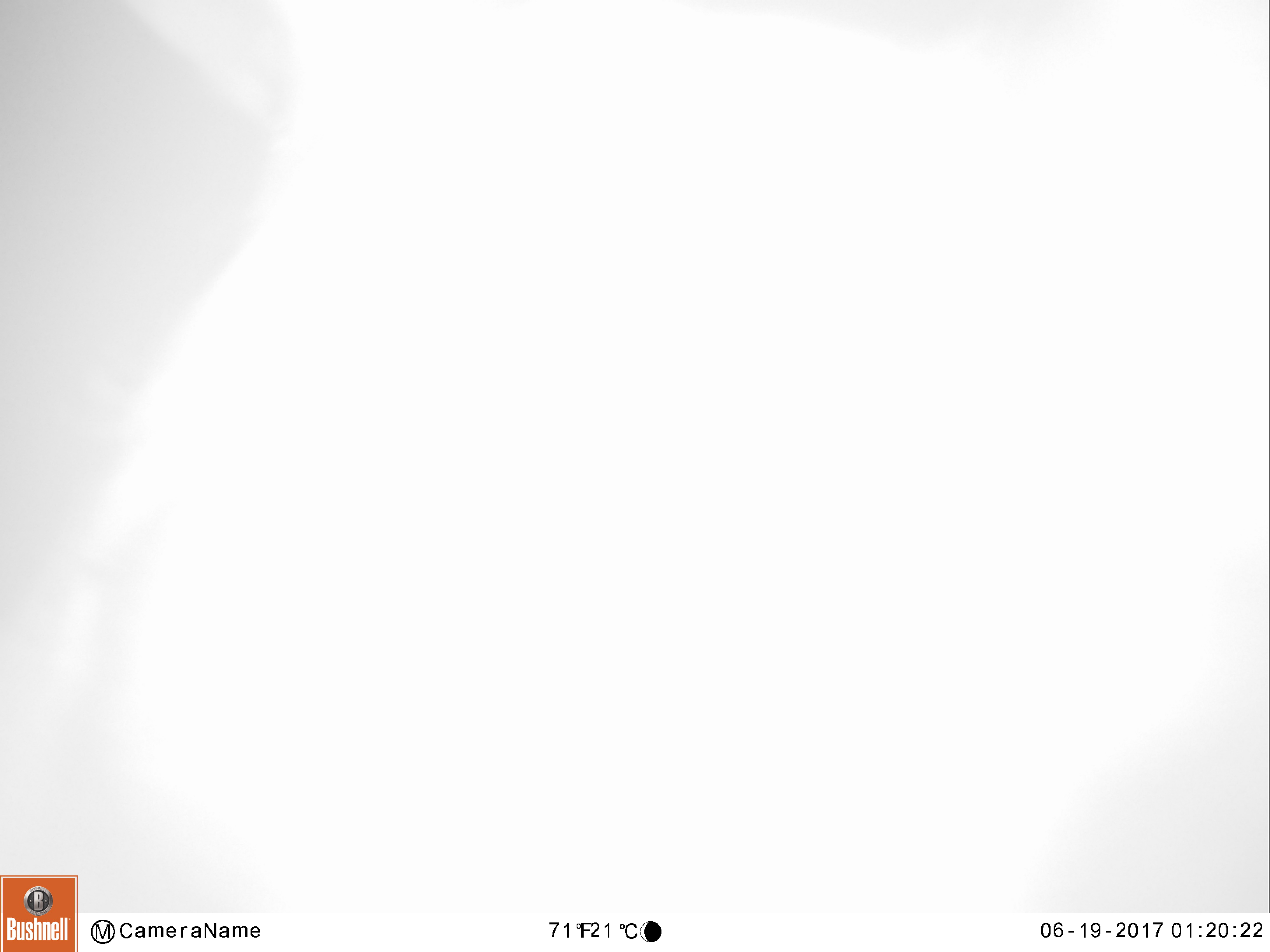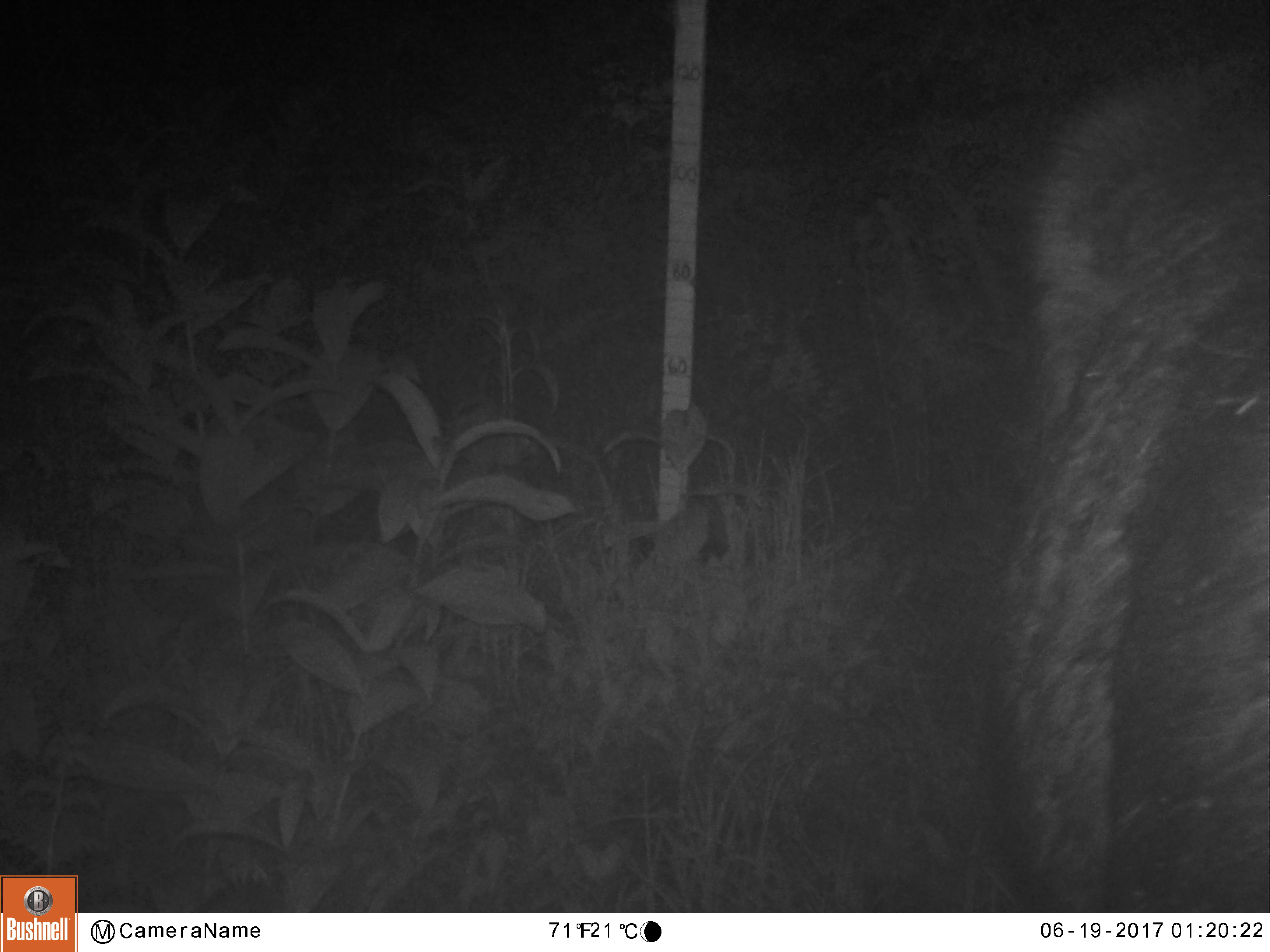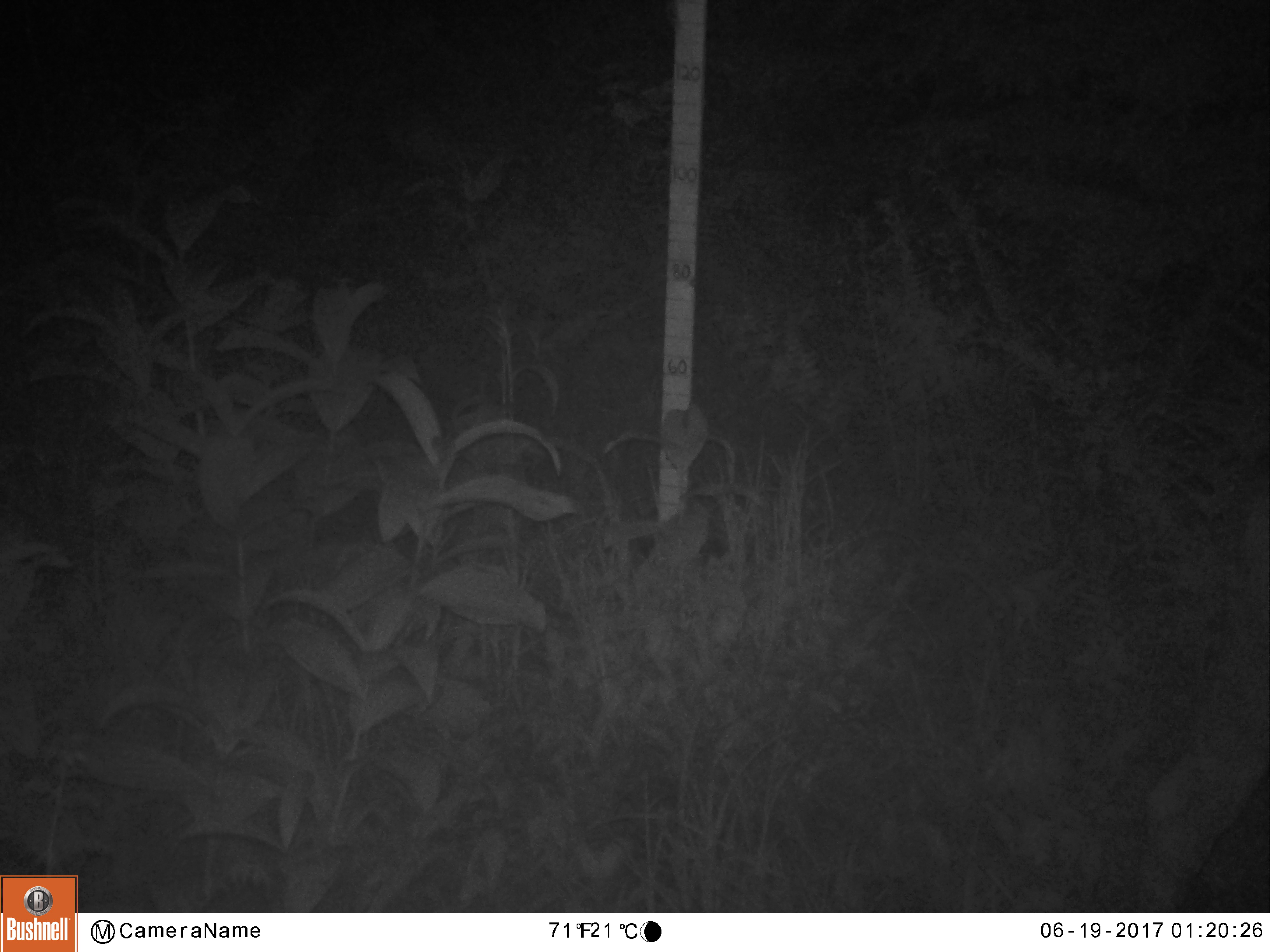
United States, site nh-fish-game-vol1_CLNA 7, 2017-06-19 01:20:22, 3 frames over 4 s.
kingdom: Animalia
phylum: Chordata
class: Mammalia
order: Artiodactyla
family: Cervidae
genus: Alces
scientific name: Alces alces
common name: moose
Moose (Alces alces).